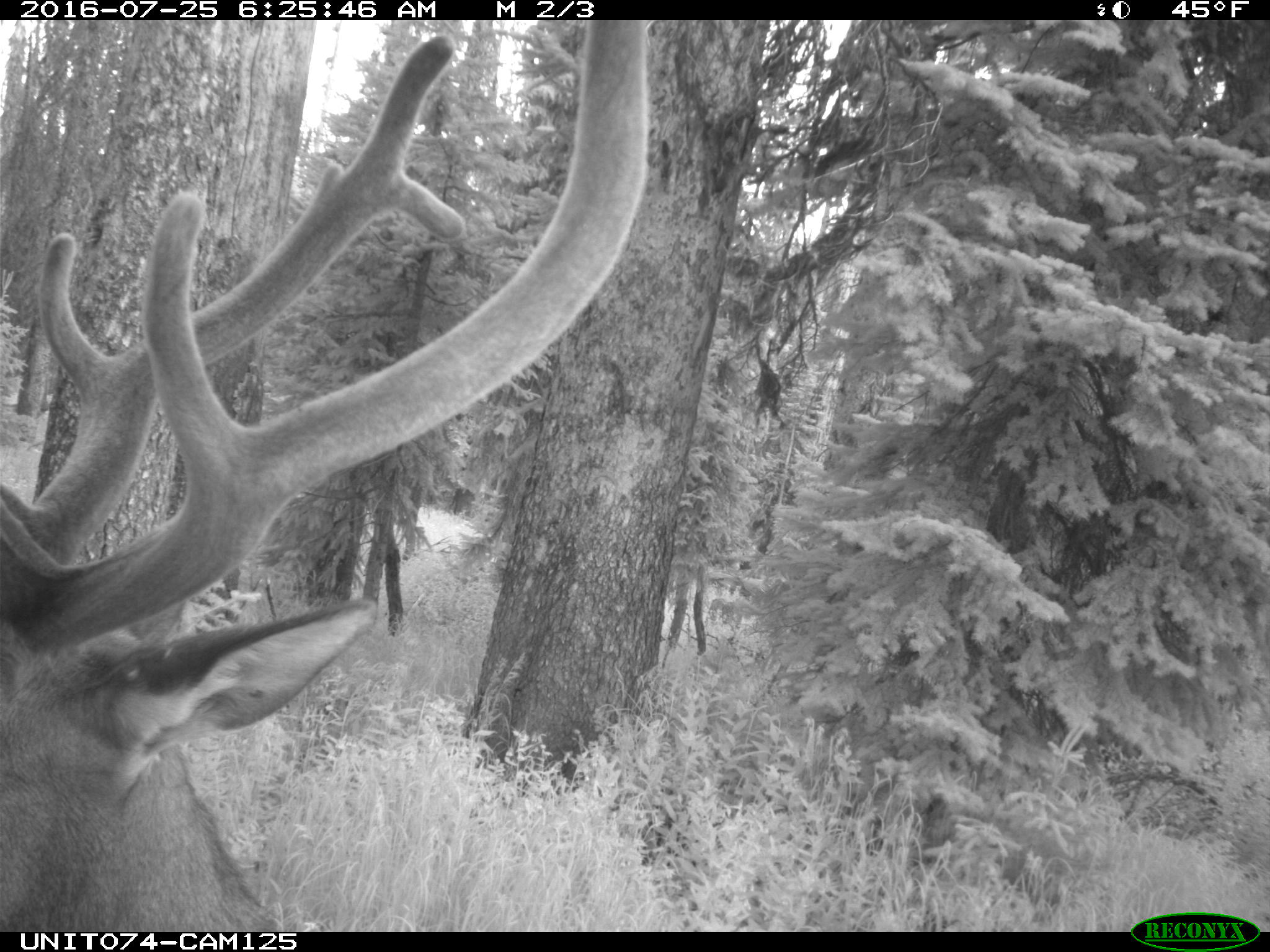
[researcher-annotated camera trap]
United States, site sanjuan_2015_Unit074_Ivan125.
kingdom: Animalia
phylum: Chordata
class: Mammalia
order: Artiodactyla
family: Cervidae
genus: Cervus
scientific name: Cervus elaphus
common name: red deer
Cervus elaphus (red deer).